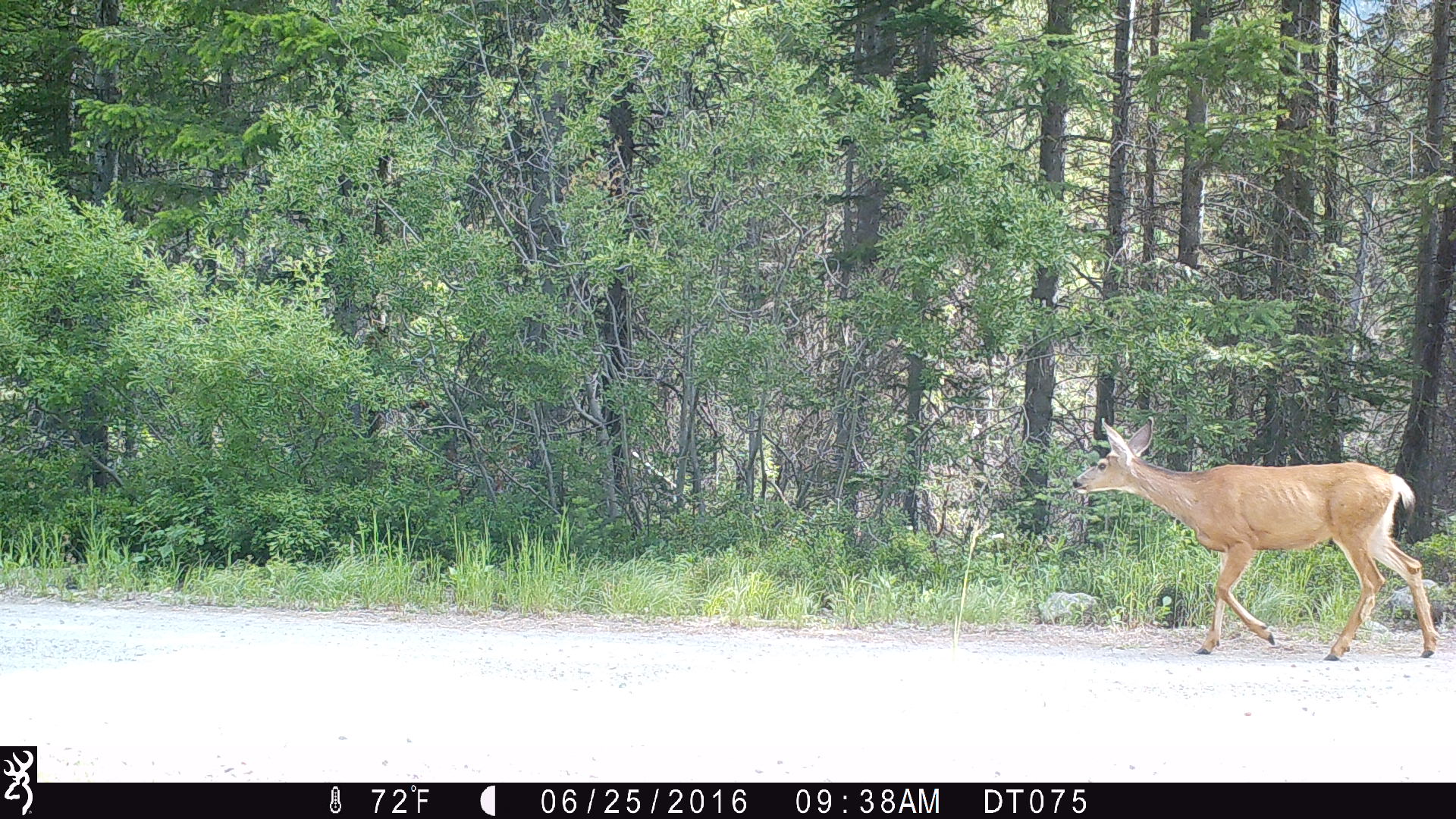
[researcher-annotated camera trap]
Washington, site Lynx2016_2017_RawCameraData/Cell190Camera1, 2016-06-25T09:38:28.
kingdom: Animalia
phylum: Chordata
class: Mammalia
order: Artiodactyla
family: Cervidae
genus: Odocoileus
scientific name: Odocoileus hemionus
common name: mule deer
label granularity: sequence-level